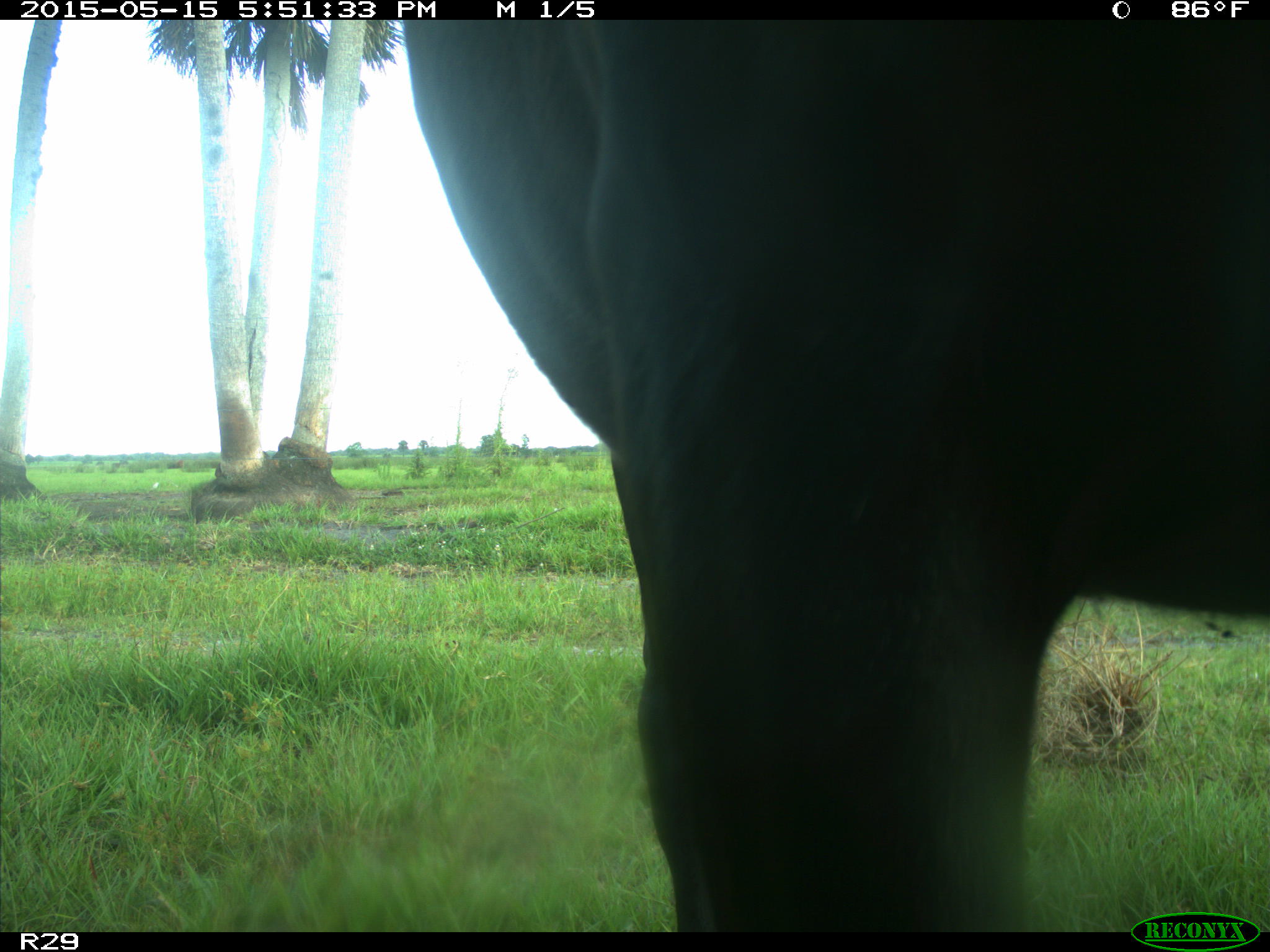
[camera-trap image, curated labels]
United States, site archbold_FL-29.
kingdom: Animalia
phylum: Chordata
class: Mammalia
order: Artiodactyla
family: Bovidae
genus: Bos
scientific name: Bos taurus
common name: domestic cow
Bos taurus (domestic cow).